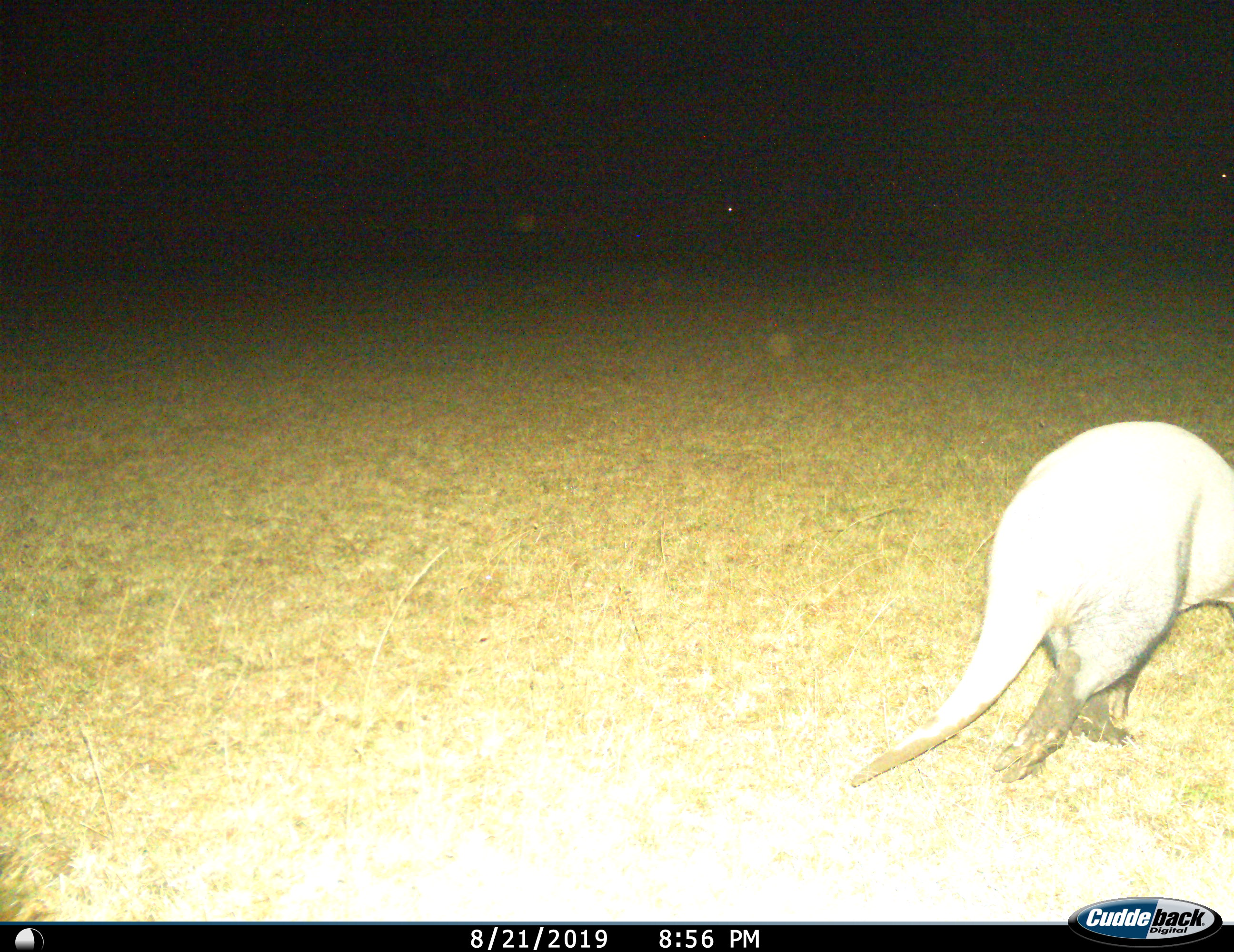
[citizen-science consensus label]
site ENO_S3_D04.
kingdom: Animalia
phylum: Chordata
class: Mammalia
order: Tubulidentata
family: Orycteropodidae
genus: Orycteropus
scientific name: Orycteropus afer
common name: aardvark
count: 1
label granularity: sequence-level